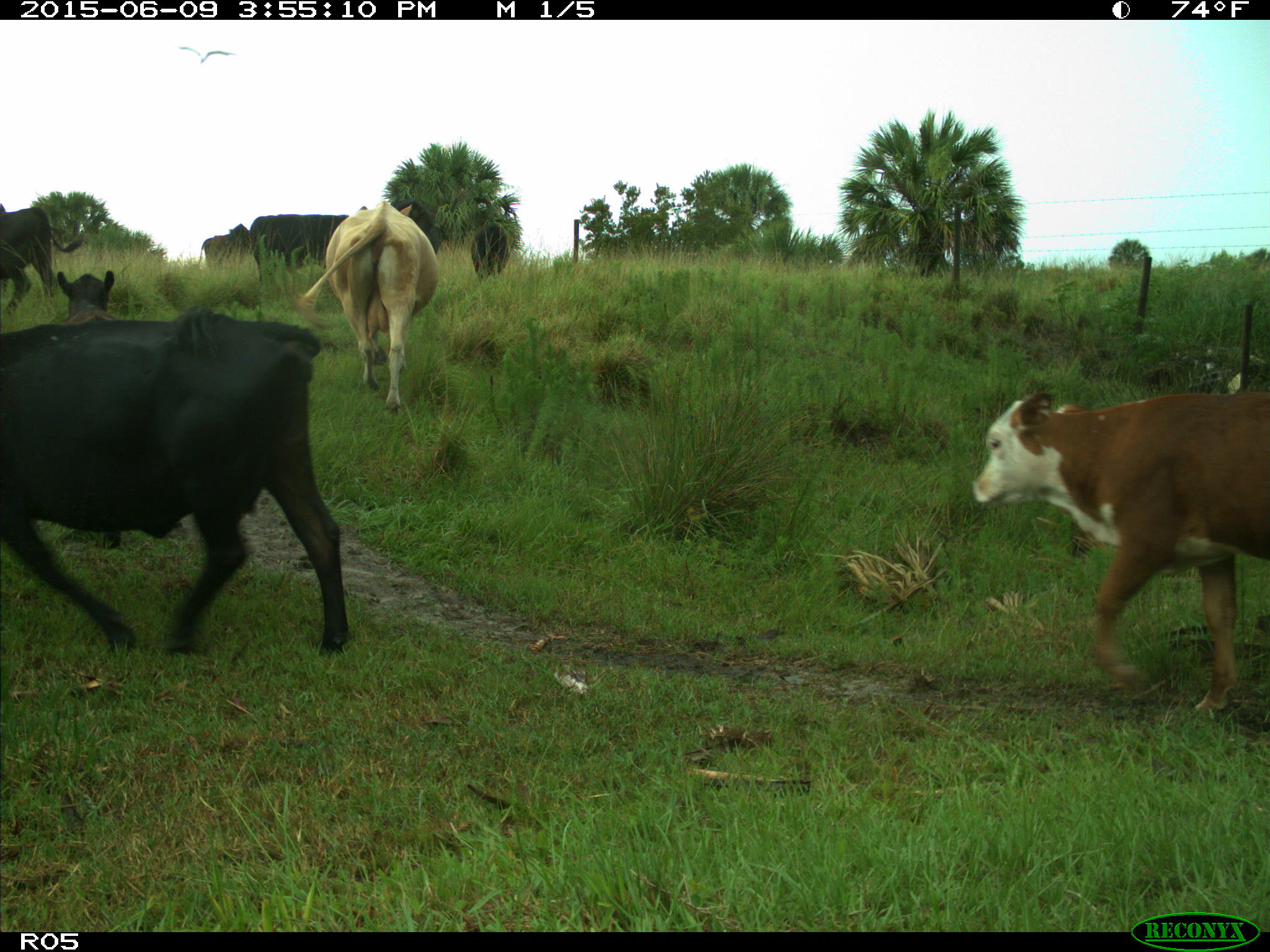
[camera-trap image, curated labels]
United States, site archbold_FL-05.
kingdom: Animalia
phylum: Chordata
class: Mammalia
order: Artiodactyla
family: Bovidae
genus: Bos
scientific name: Bos taurus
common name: domestic cow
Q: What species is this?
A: Bos taurus (domestic cow).